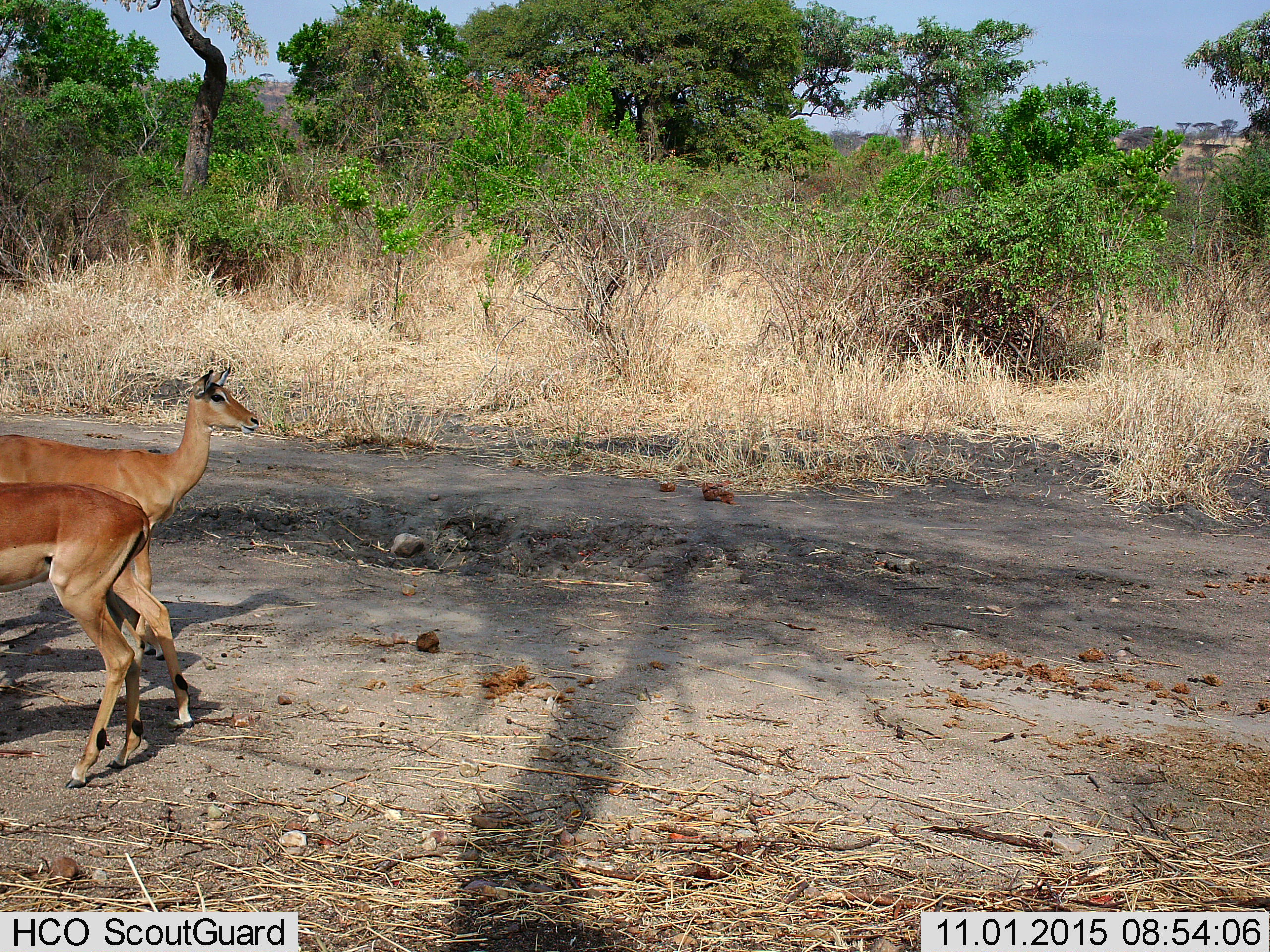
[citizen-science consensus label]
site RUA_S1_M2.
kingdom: Animalia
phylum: Chordata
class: Mammalia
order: Artiodactyla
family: Bovidae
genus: Aepyceros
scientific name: Aepyceros melampus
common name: impala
Impala (Aepyceros melampus), count 2. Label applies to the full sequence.